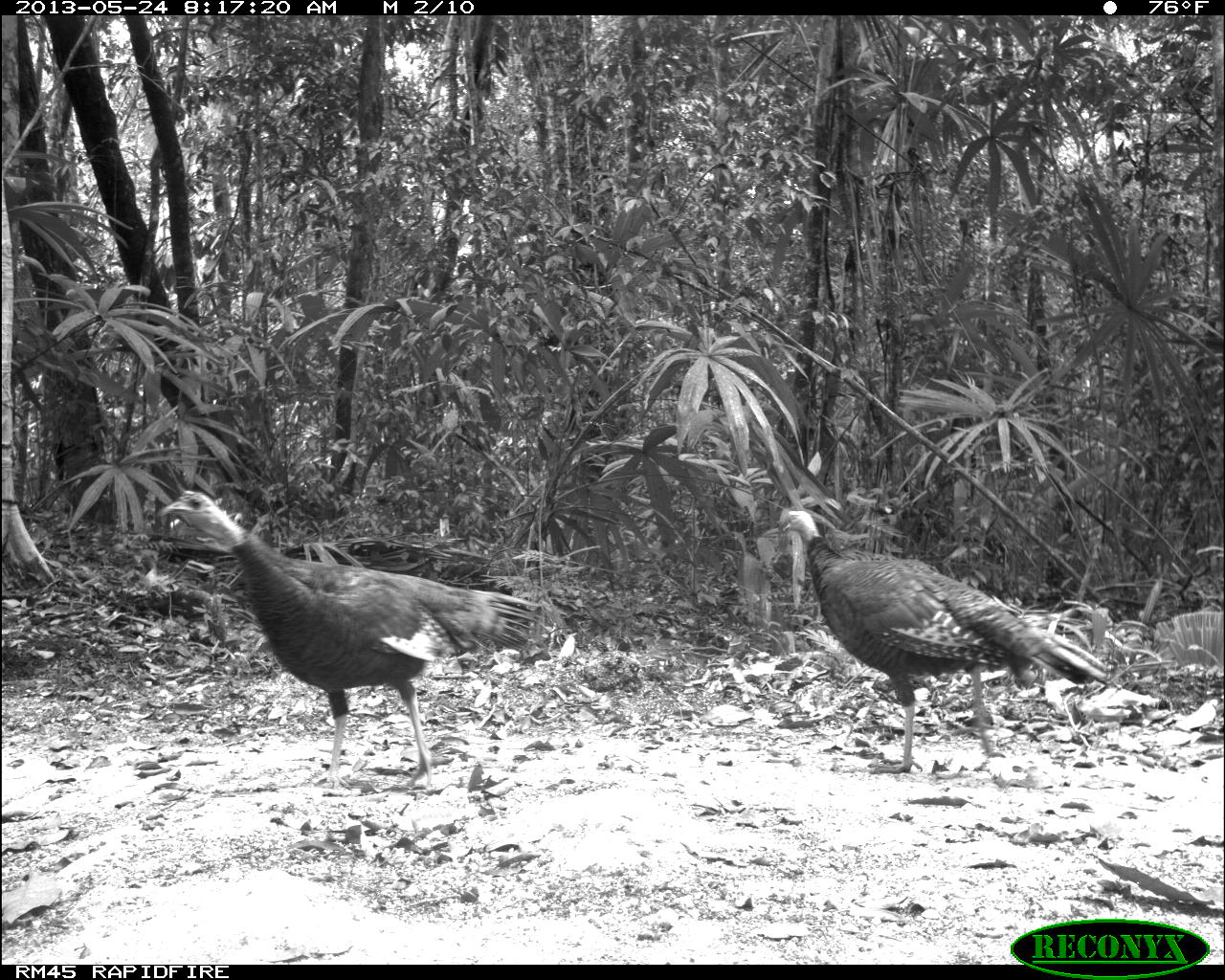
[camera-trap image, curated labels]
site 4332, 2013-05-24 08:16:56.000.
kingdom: Animalia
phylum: Chordata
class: Aves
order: Galliformes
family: Phasianidae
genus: Meleagris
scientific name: Meleagris ocellata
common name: ocellated turkey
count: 3